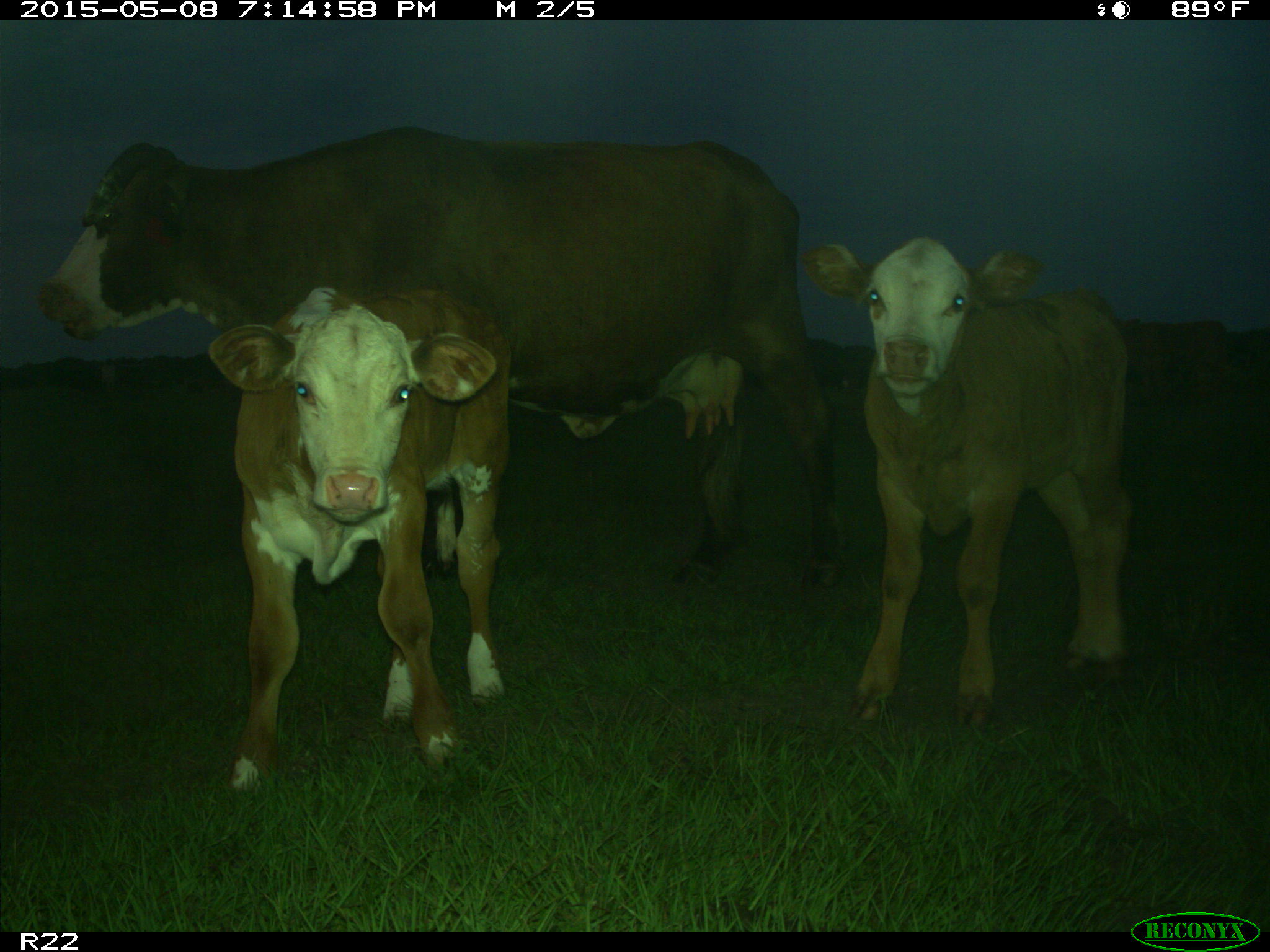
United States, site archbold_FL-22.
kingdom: Animalia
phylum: Chordata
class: Mammalia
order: Artiodactyla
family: Bovidae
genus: Bos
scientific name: Bos taurus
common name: domestic cow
Bos taurus (domestic cow).